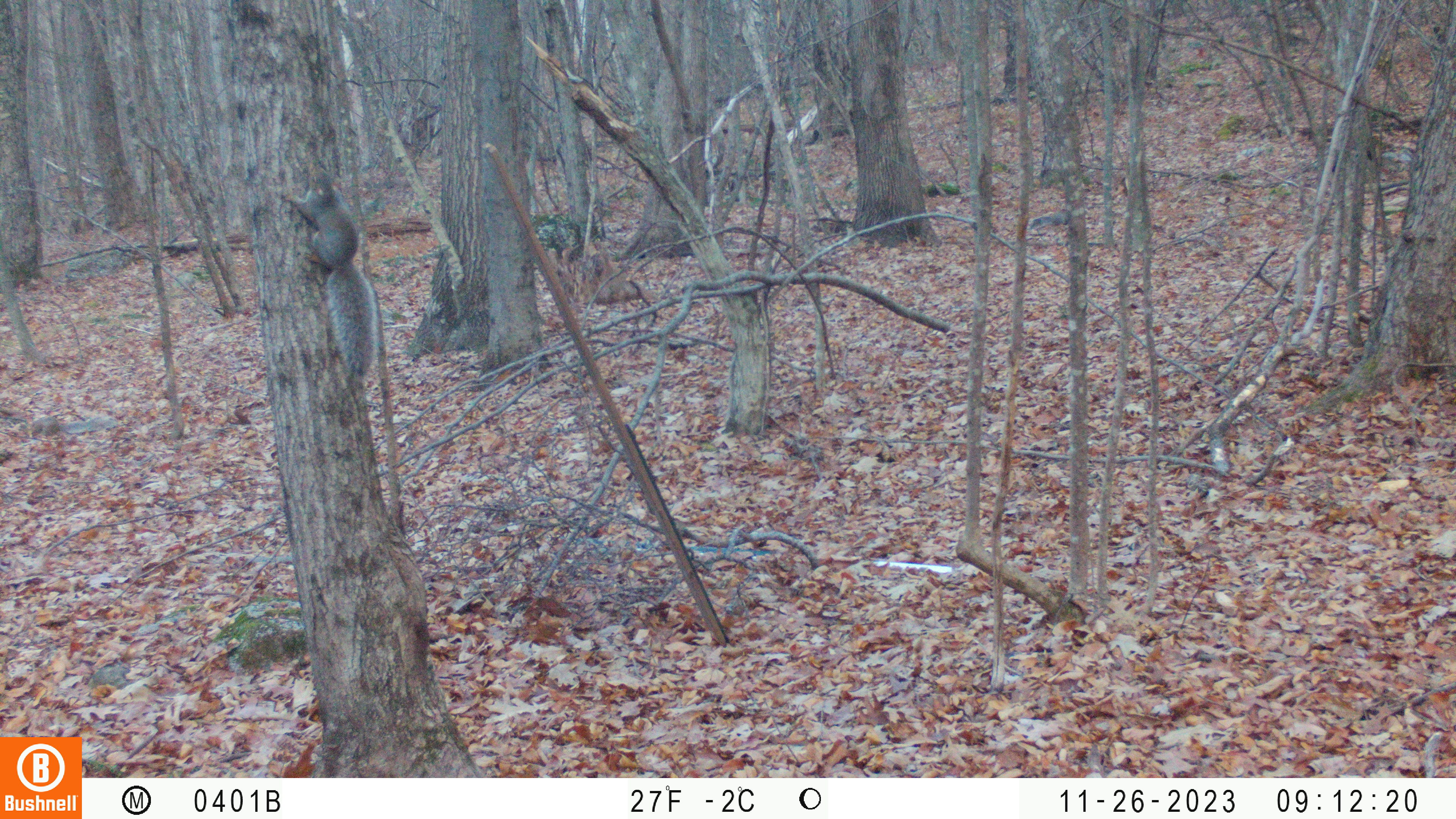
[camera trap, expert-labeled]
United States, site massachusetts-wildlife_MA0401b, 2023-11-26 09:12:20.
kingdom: Animalia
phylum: Chordata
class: Mammalia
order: Rodentia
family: Sciuridae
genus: Sciurus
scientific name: Sciurus carolinensis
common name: gray squirrel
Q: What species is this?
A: Gray squirrel (Sciurus carolinensis).